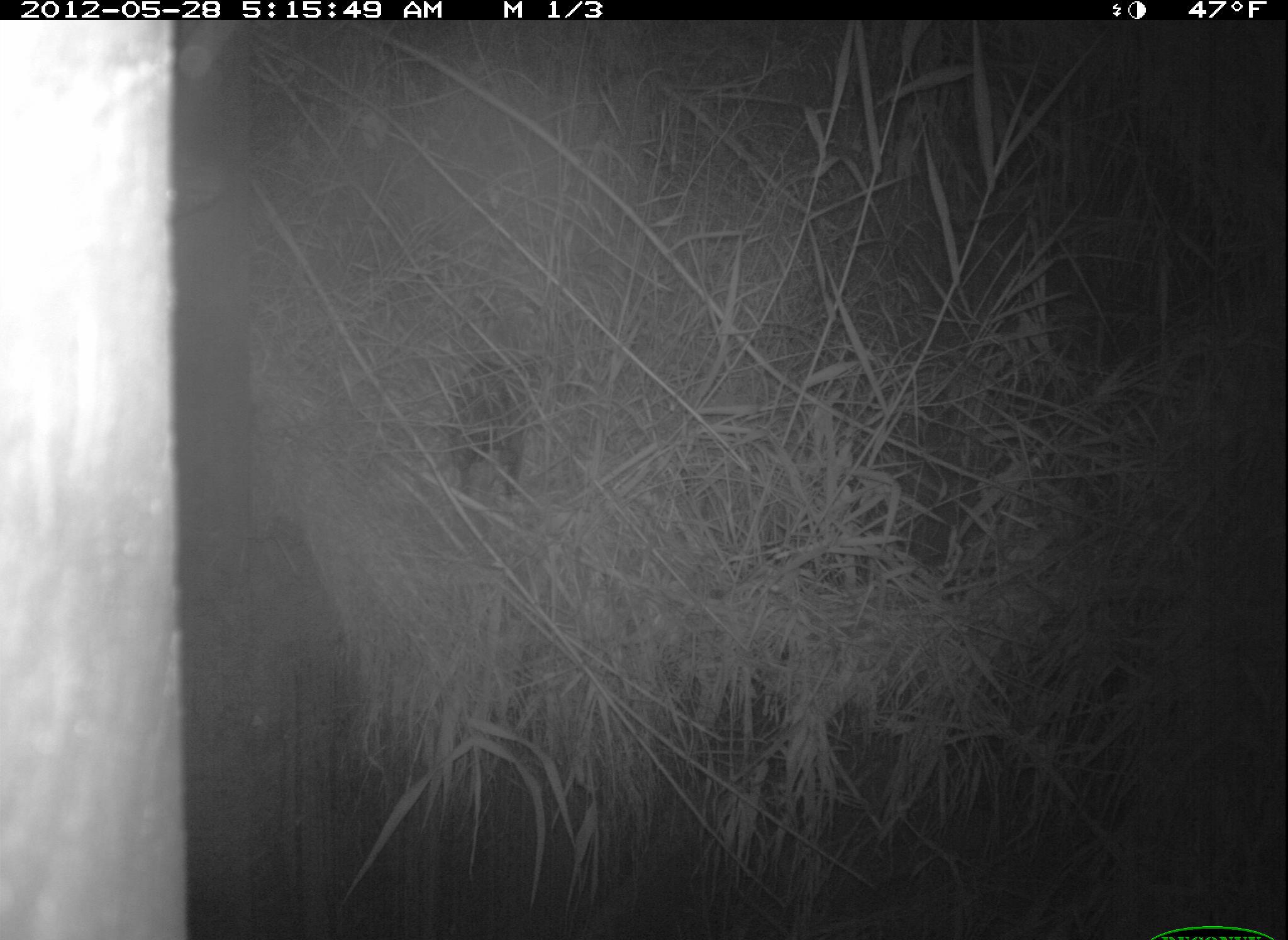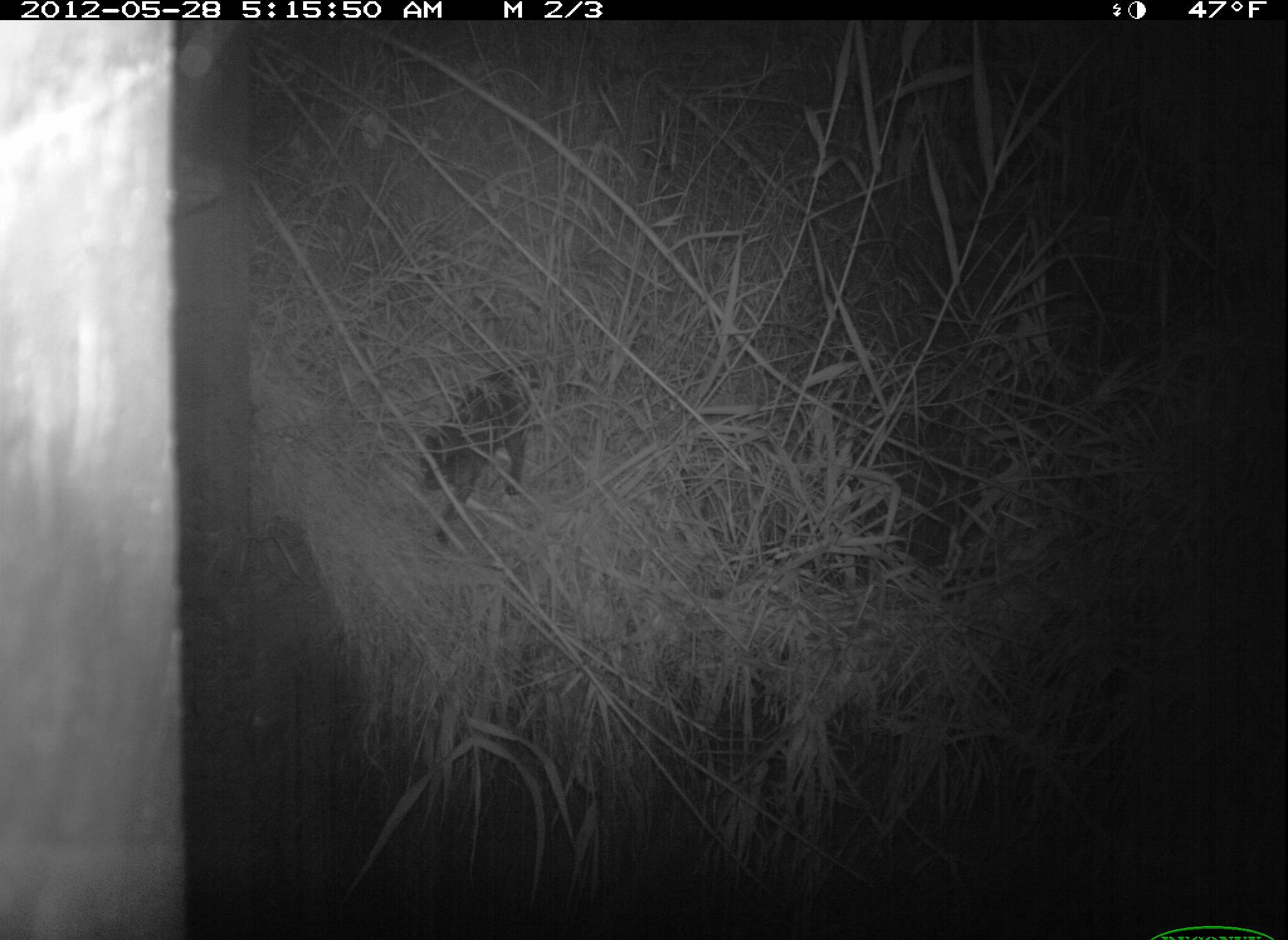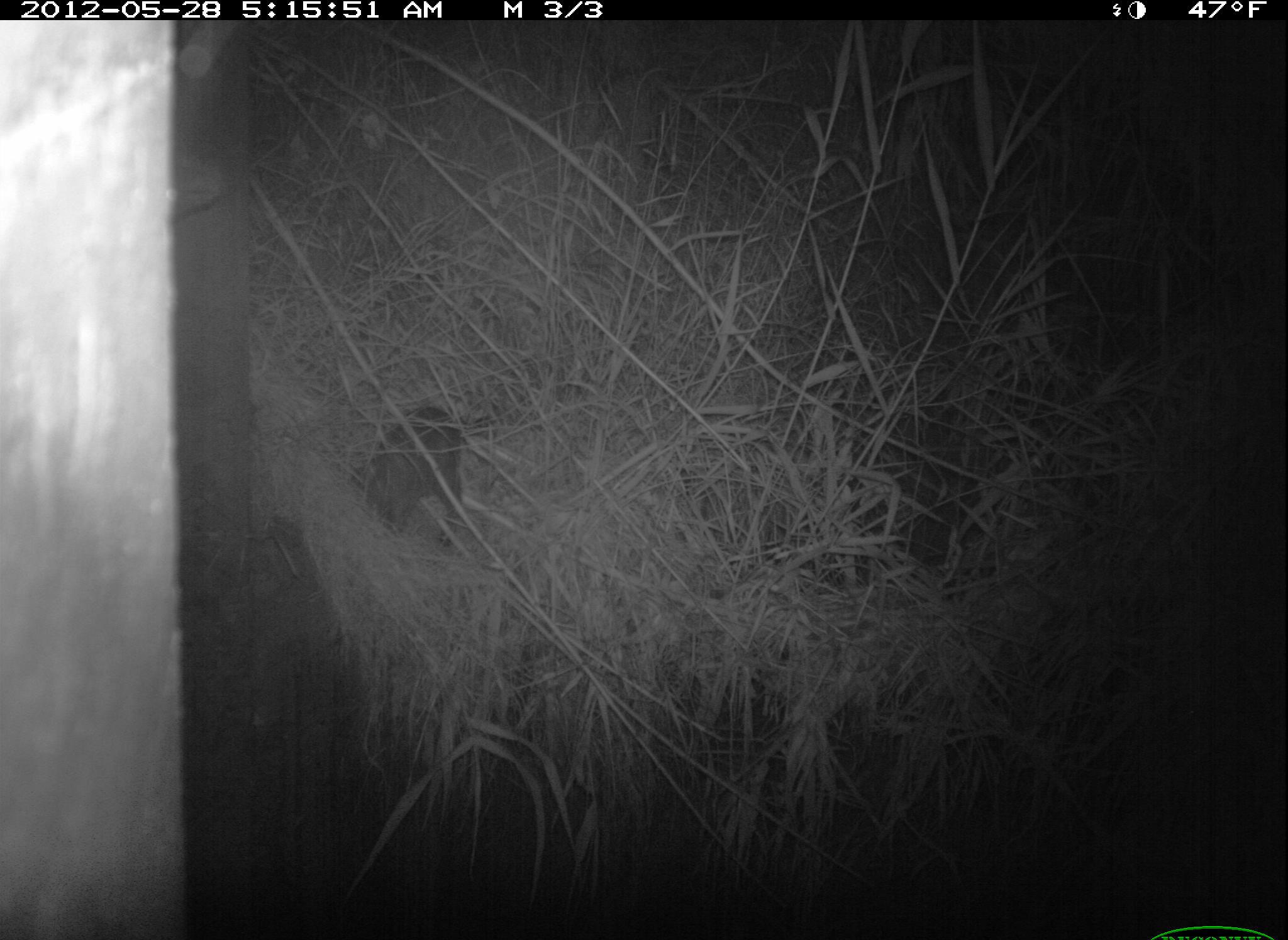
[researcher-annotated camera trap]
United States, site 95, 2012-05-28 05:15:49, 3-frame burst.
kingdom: Animalia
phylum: Chordata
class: Mammalia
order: Carnivora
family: Felidae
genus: Felis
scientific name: Felis catus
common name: cat